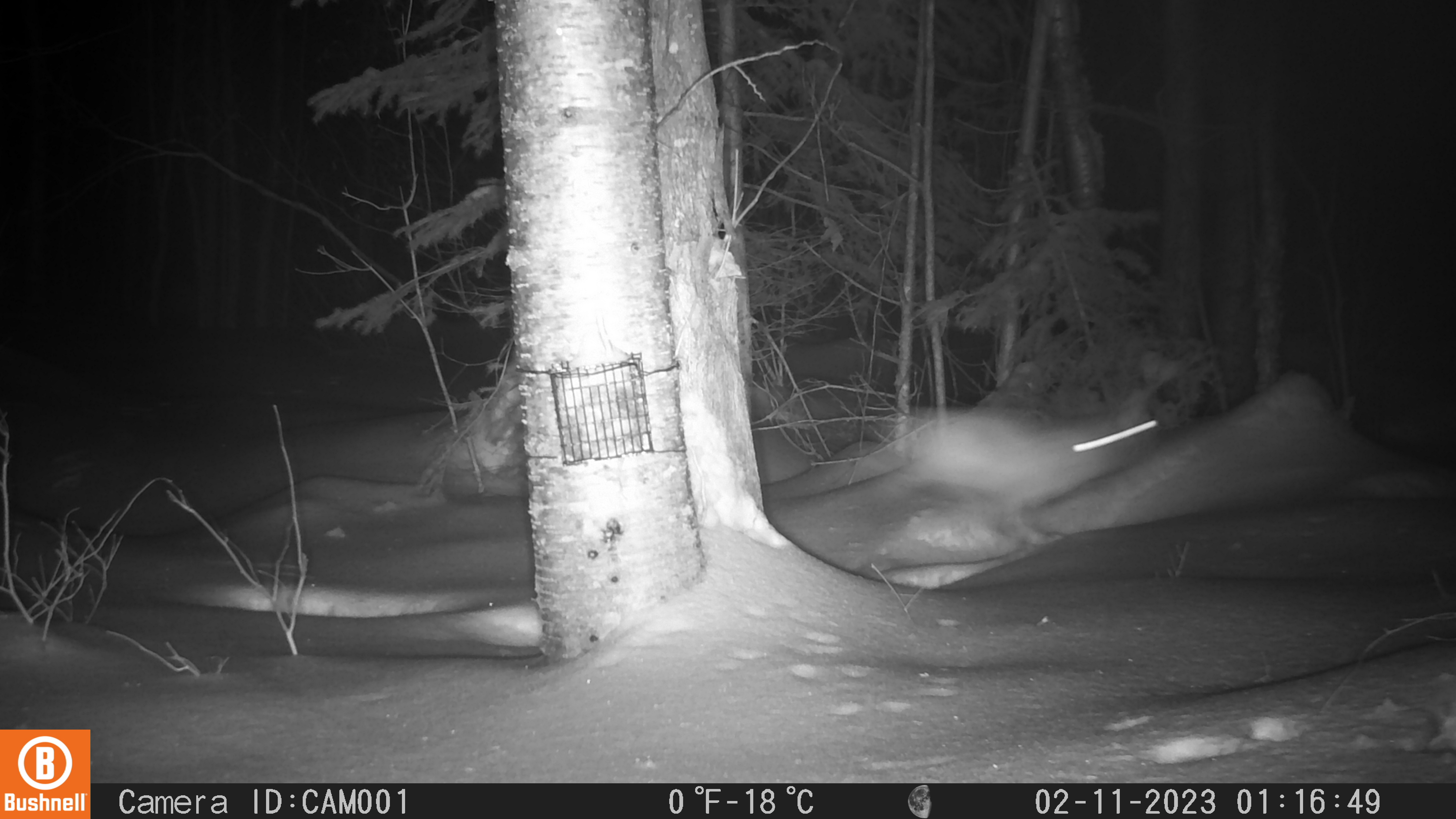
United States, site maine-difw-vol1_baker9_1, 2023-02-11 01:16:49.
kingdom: Animalia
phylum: Chordata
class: Mammalia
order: Lagomorpha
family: Leporidae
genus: Lepus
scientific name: Lepus americanus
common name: snowshoe hare